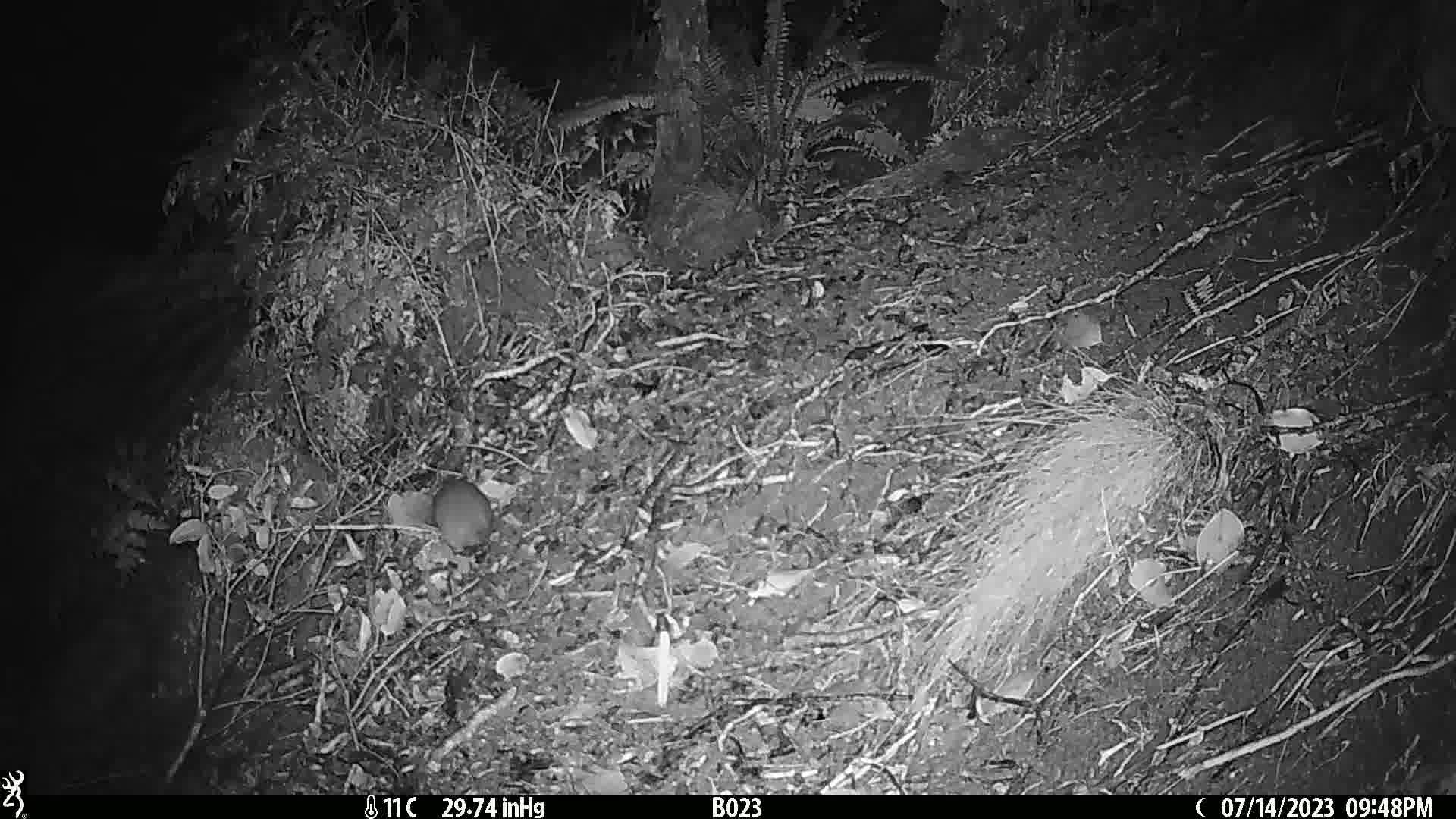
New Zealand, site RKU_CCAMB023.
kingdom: Animalia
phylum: Chordata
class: Mammalia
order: Rodentia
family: Muridae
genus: Rattus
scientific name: Rattus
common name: rat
Rat (Rattus).